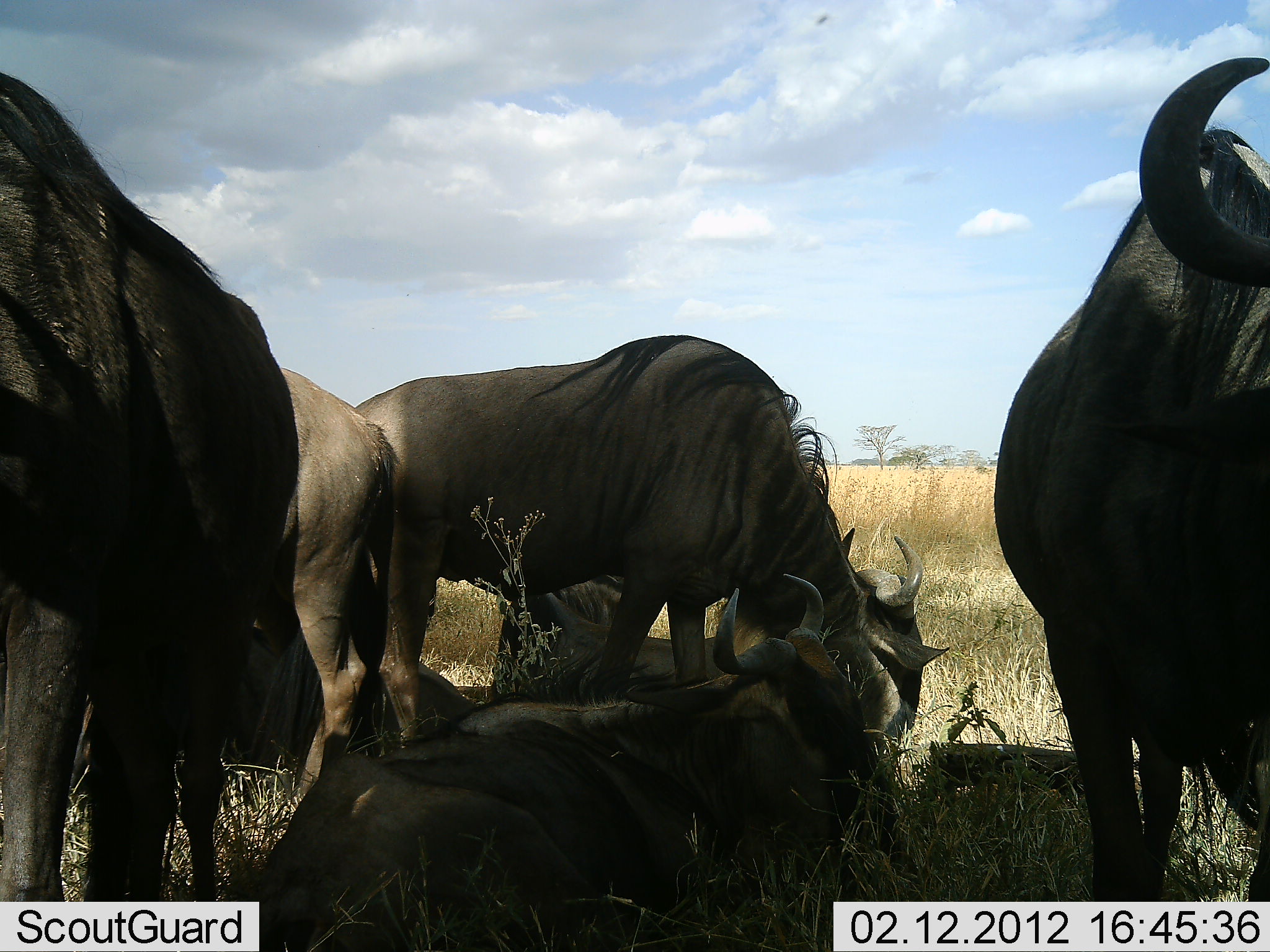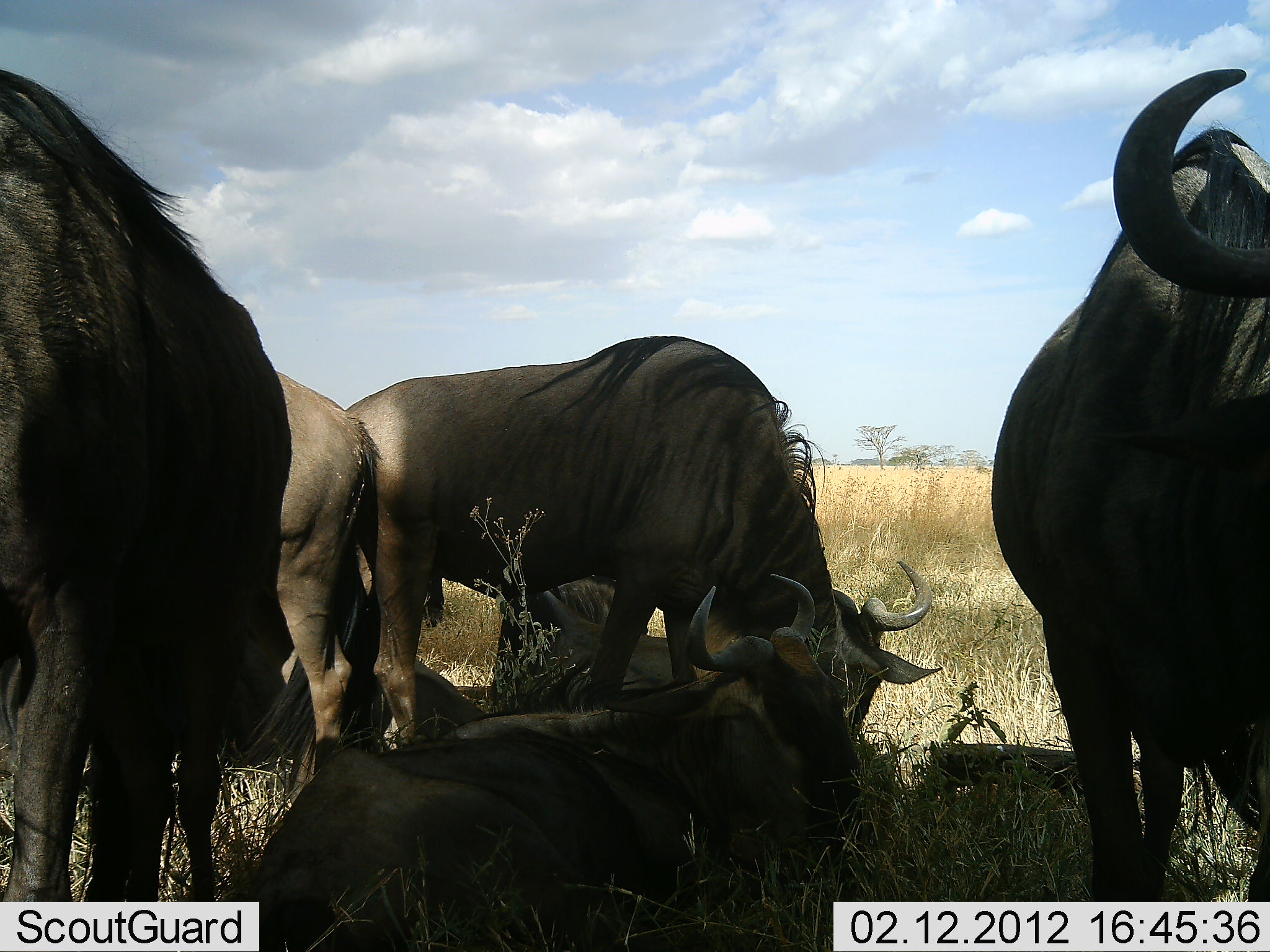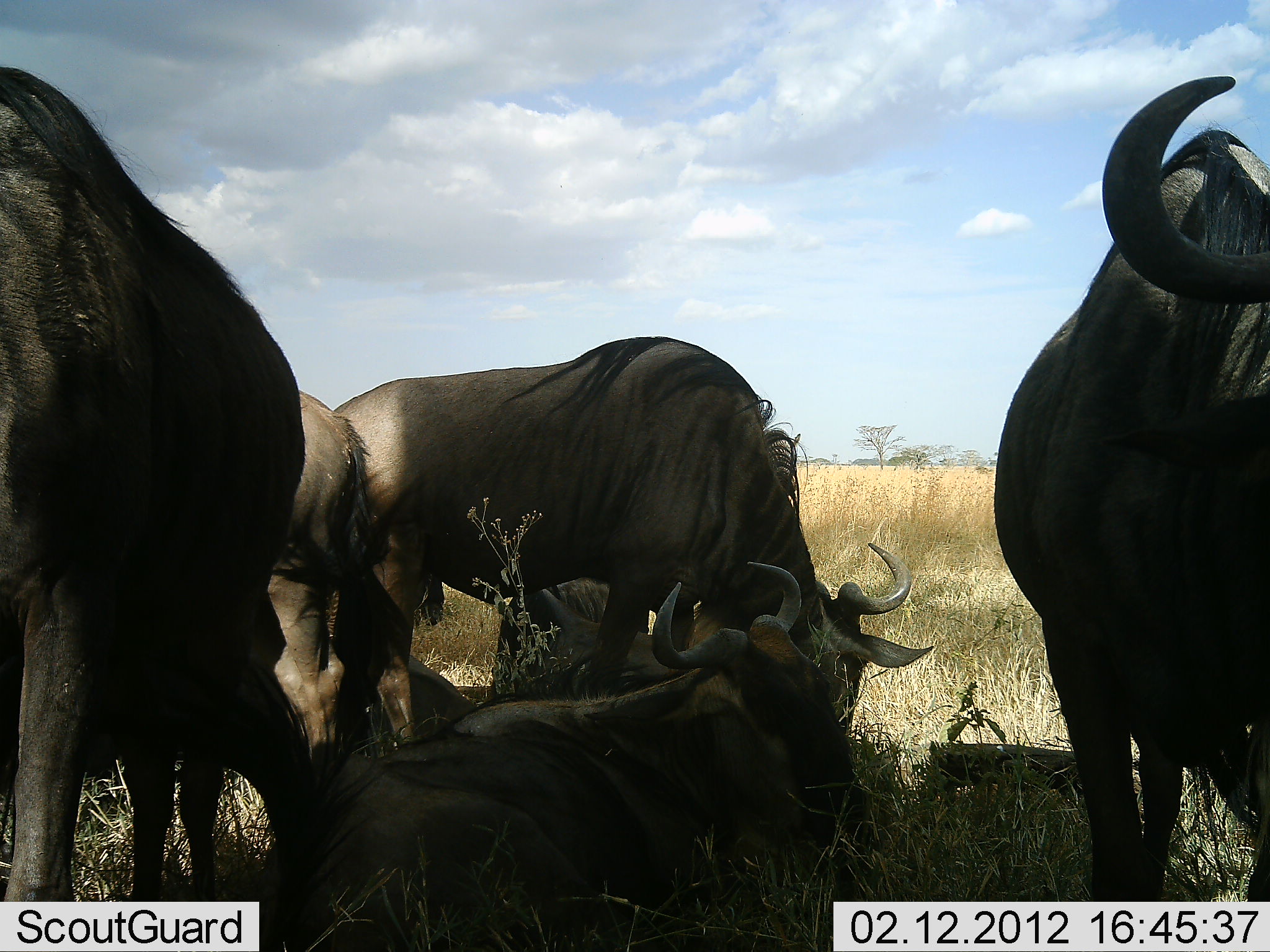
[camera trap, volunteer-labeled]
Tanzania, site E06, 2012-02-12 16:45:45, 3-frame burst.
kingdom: Animalia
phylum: Chordata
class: Mammalia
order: Artiodactyla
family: Bovidae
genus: Connochaetes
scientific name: Connochaetes taurinus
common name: blue wildebeest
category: wildebeest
Wildebeest (blue wildebeest) (Connochaetes taurinus), count 6. Behavior (volunteer vote fractions): standing 67%, resting 100%, moving 7%, interacting 13%. Young present (vote fraction): 0%. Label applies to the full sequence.